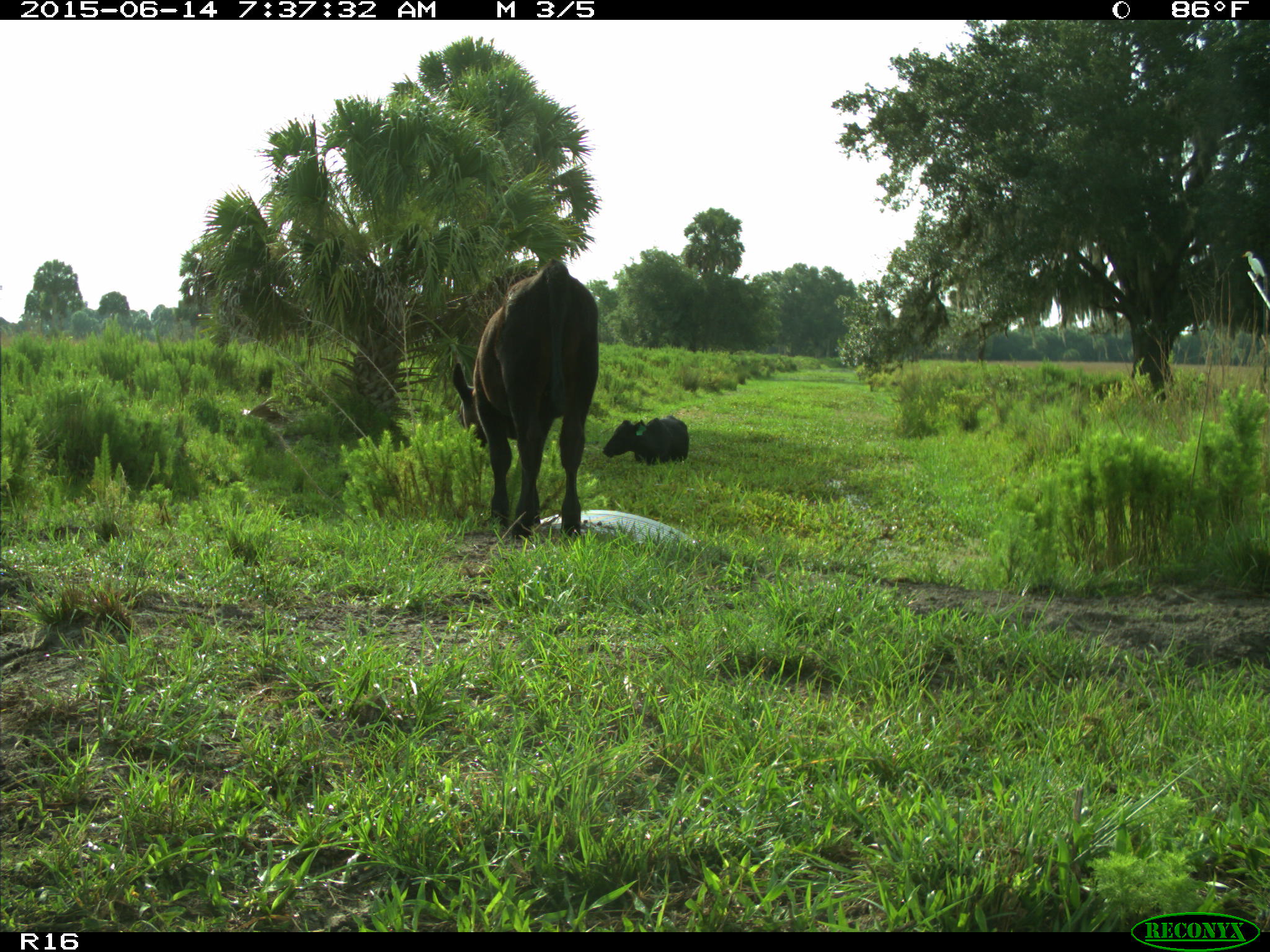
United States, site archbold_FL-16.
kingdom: Animalia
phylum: Chordata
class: Mammalia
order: Artiodactyla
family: Bovidae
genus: Bos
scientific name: Bos taurus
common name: domestic cow